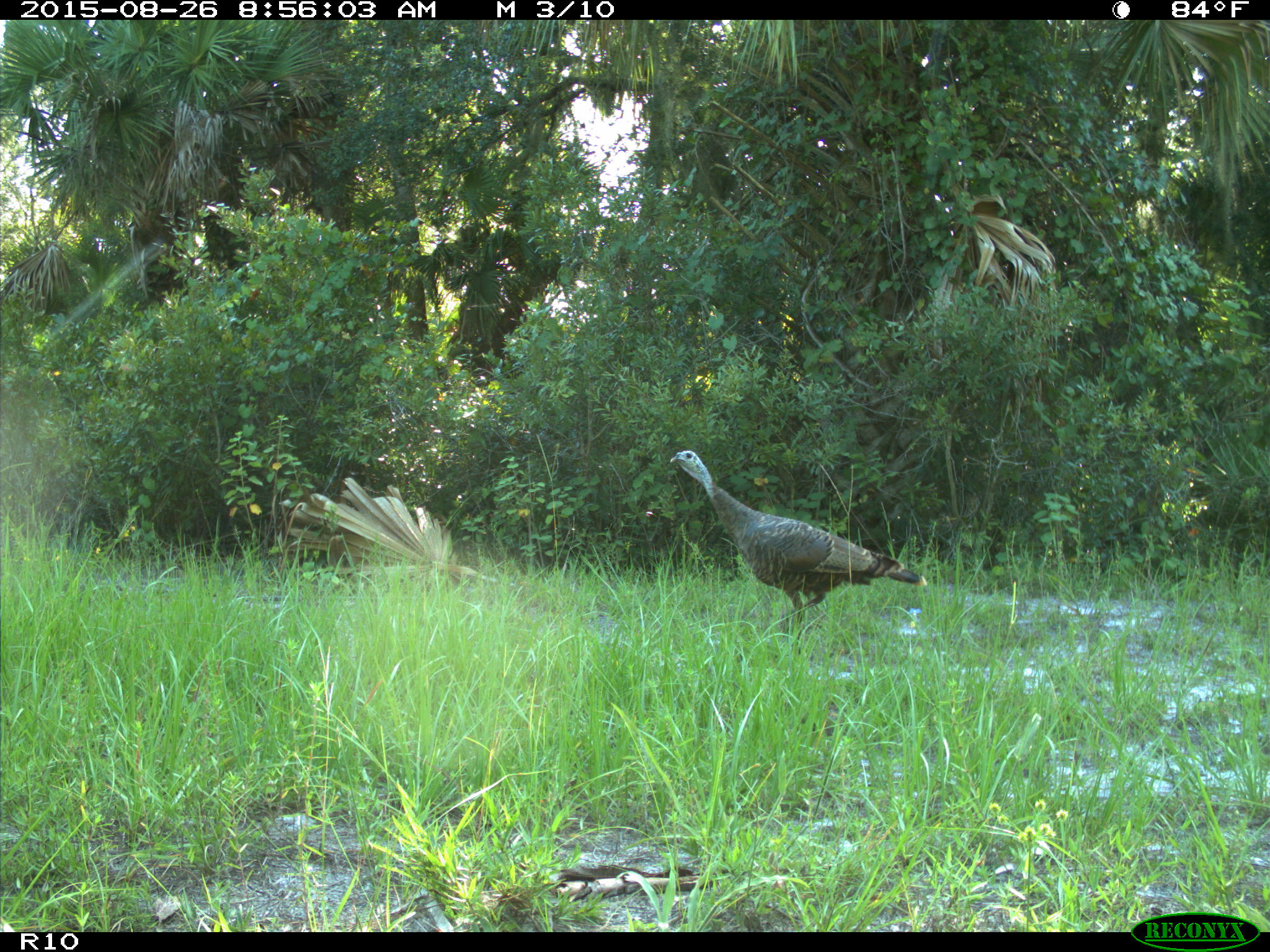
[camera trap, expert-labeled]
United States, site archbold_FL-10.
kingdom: Animalia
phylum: Chordata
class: Aves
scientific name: Aves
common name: birds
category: unidentified bird